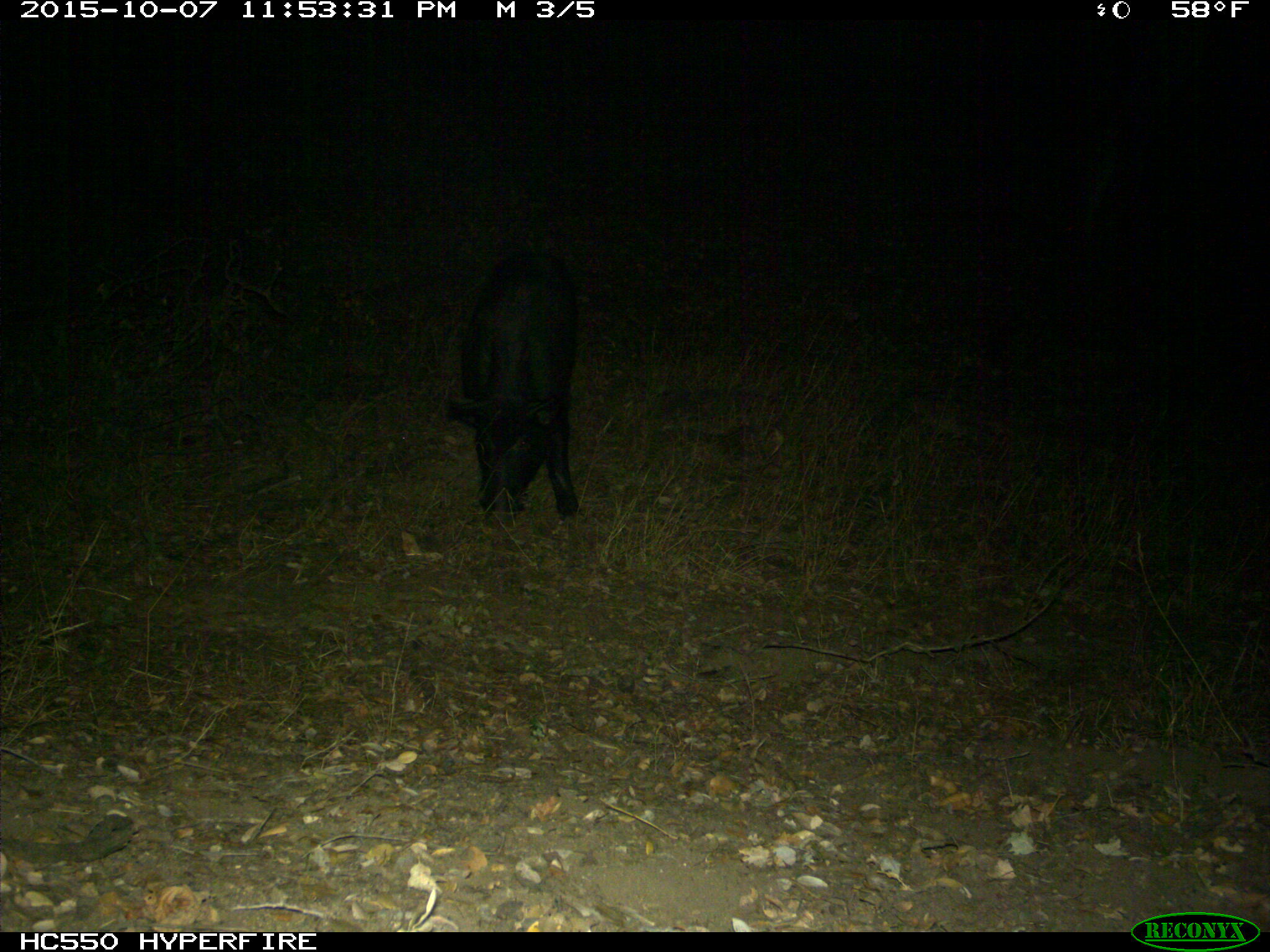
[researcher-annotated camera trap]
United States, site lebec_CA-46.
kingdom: Animalia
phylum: Chordata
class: Mammalia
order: Artiodactyla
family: Suidae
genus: Sus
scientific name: Sus scrofa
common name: wild boar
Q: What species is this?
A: Sus scrofa (wild boar).